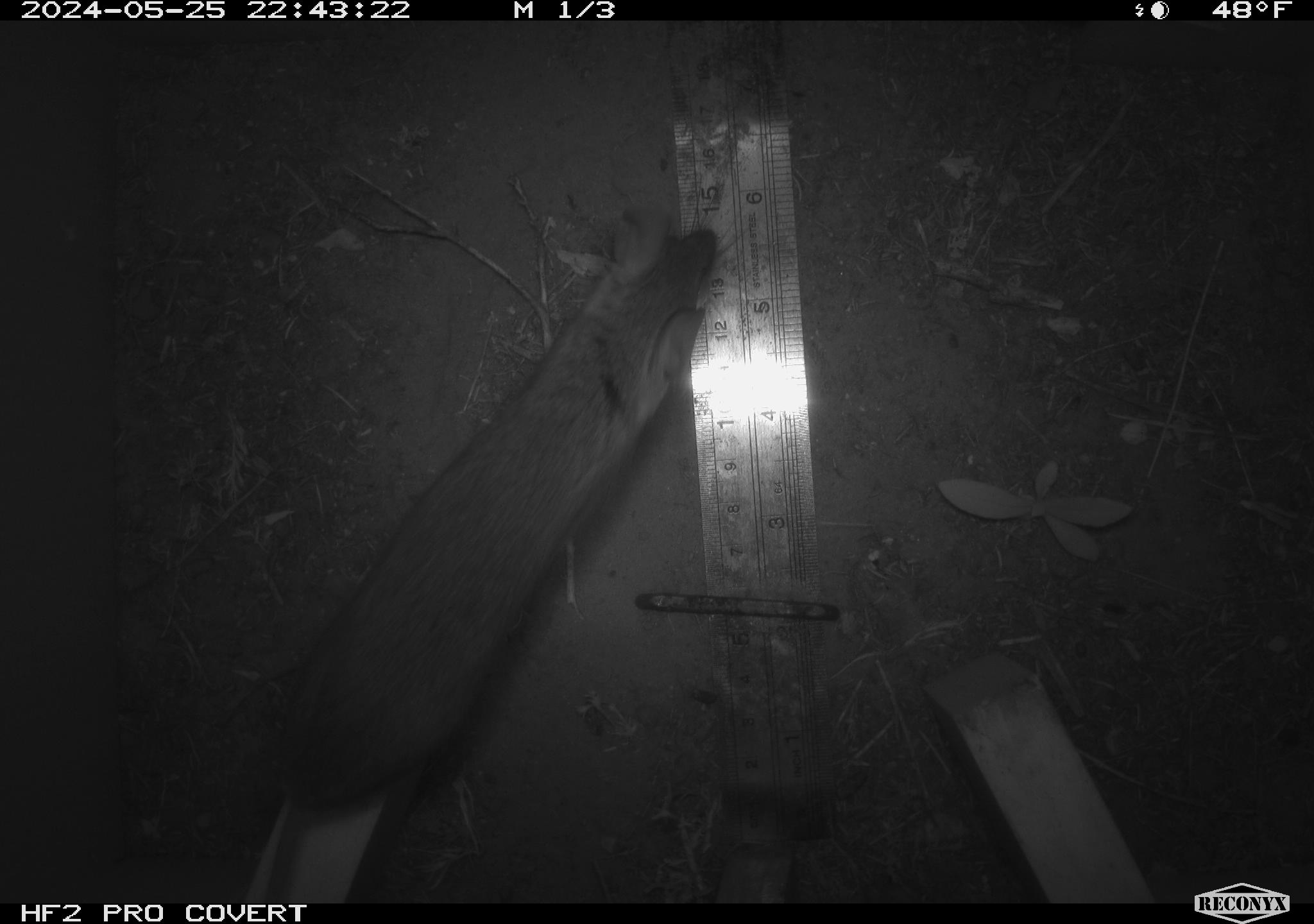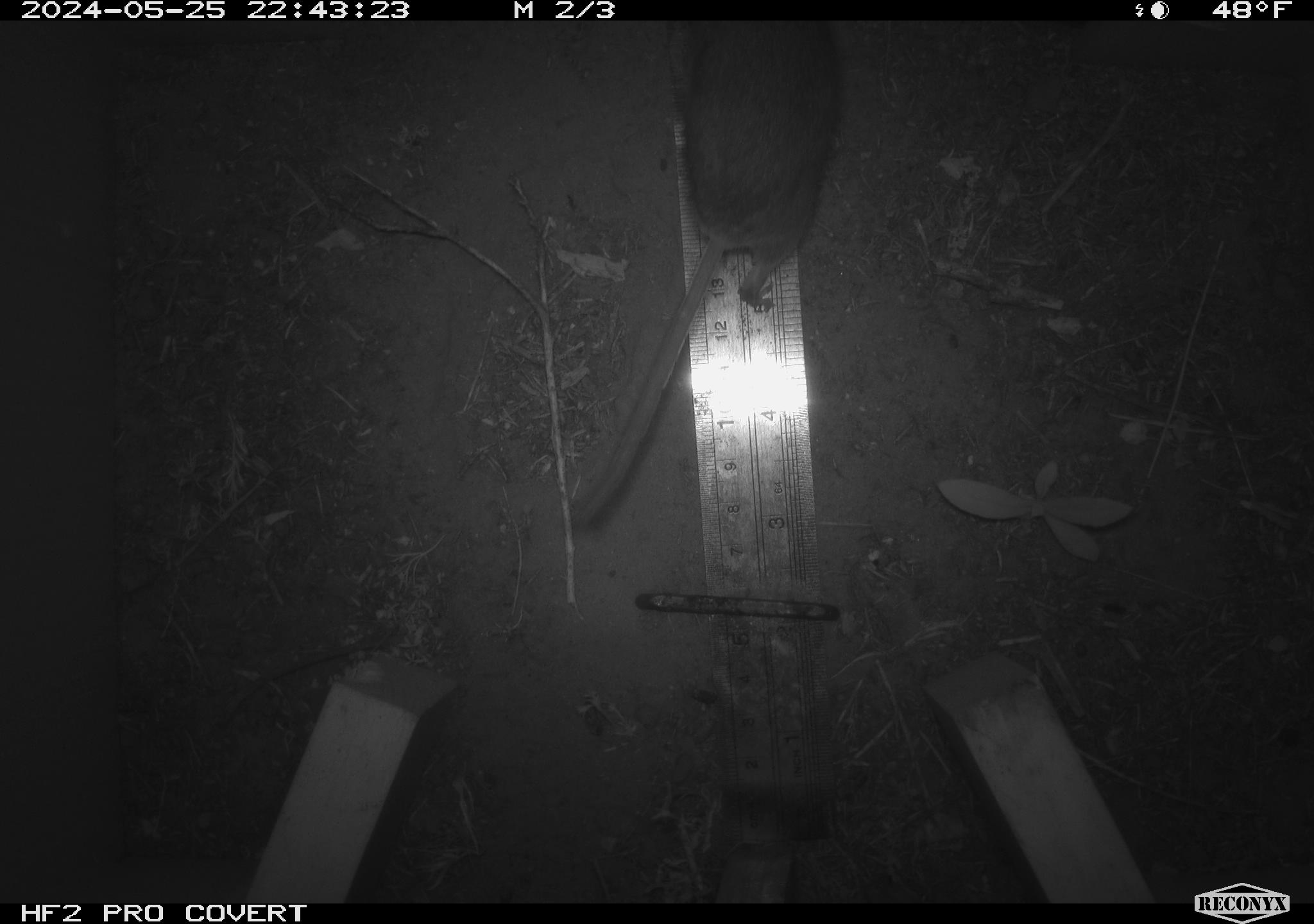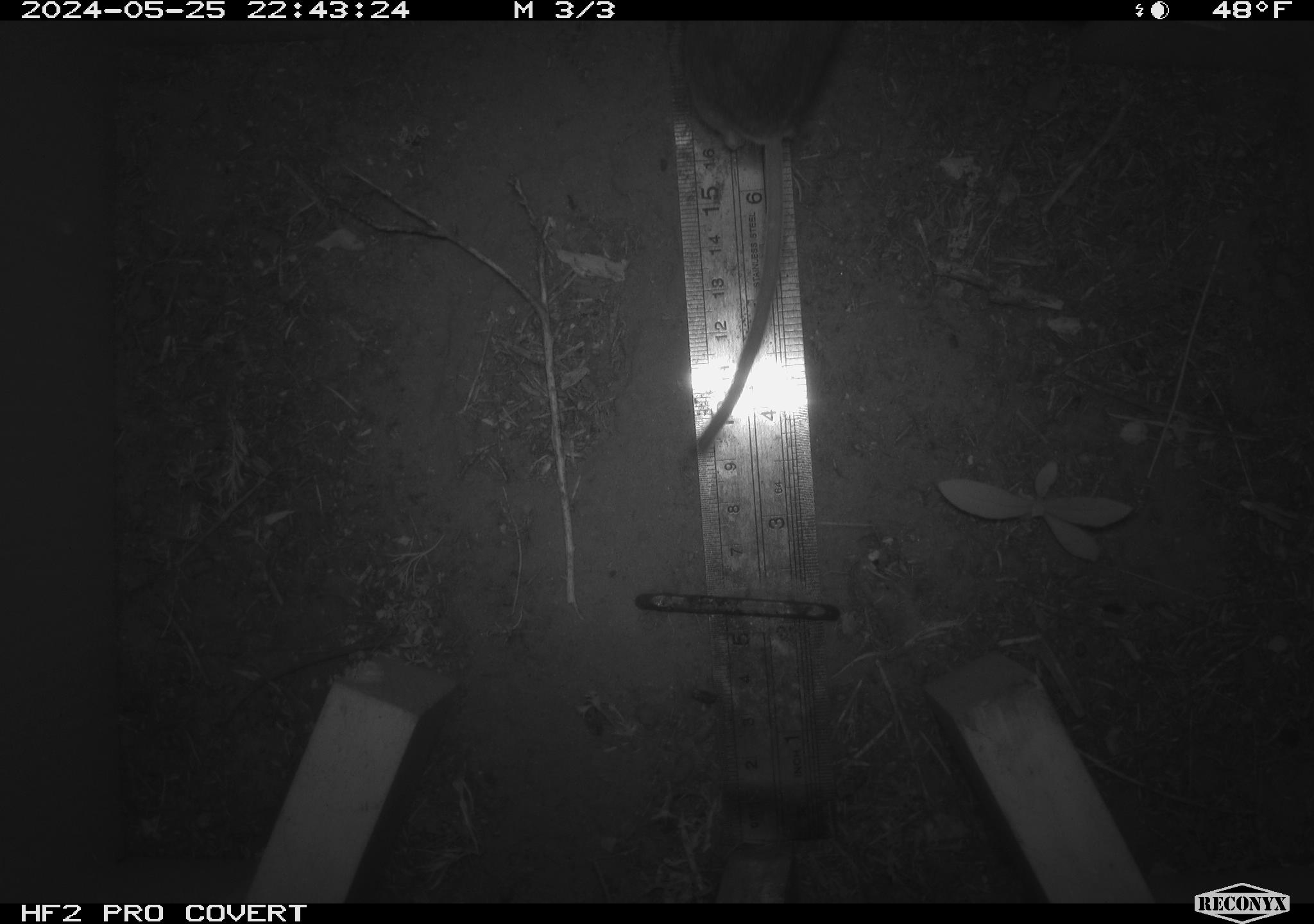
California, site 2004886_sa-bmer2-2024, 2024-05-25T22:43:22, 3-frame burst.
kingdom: Animalia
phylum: Chordata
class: Mammalia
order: Rodentia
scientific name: Rodentia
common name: mouse species